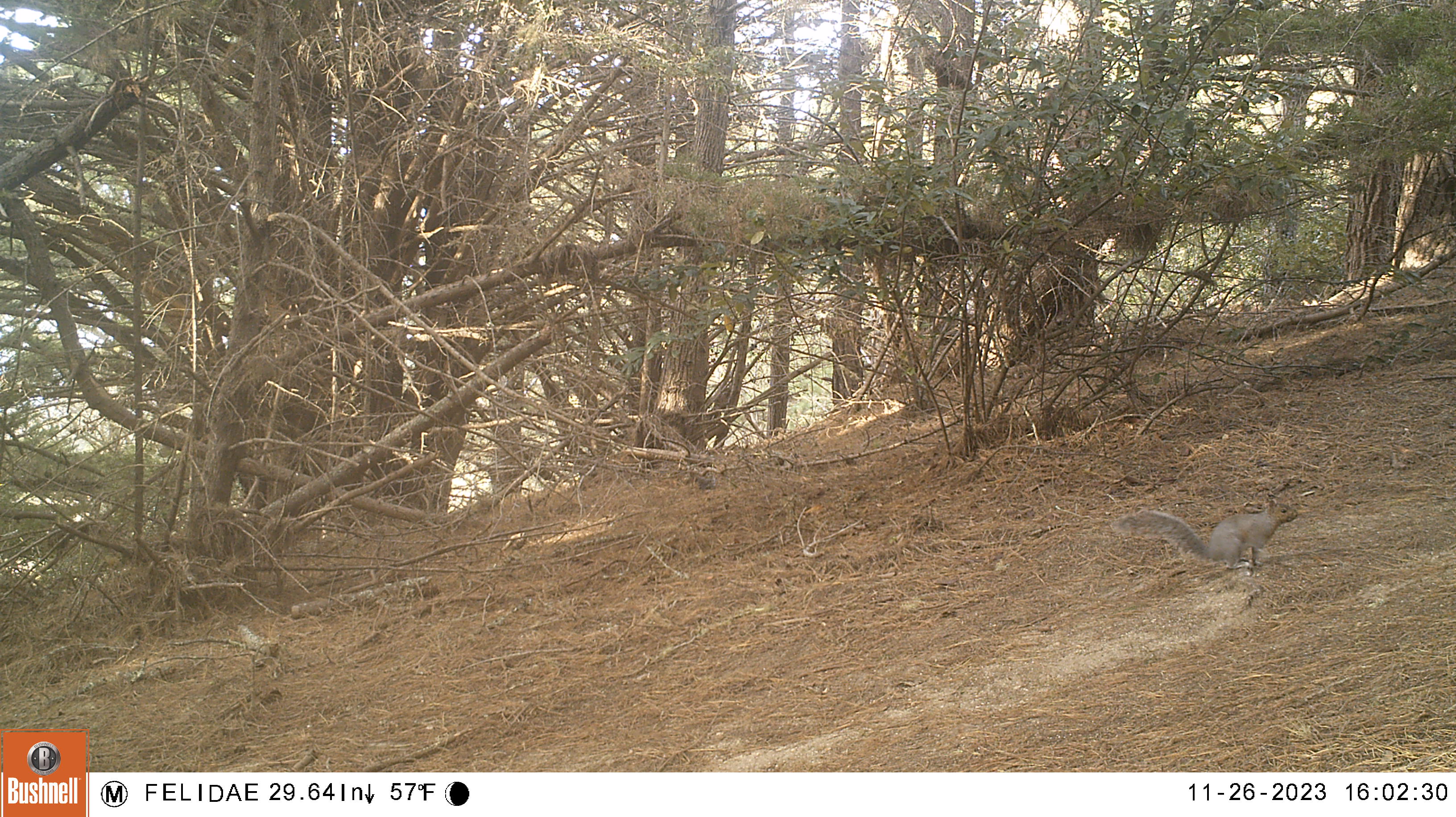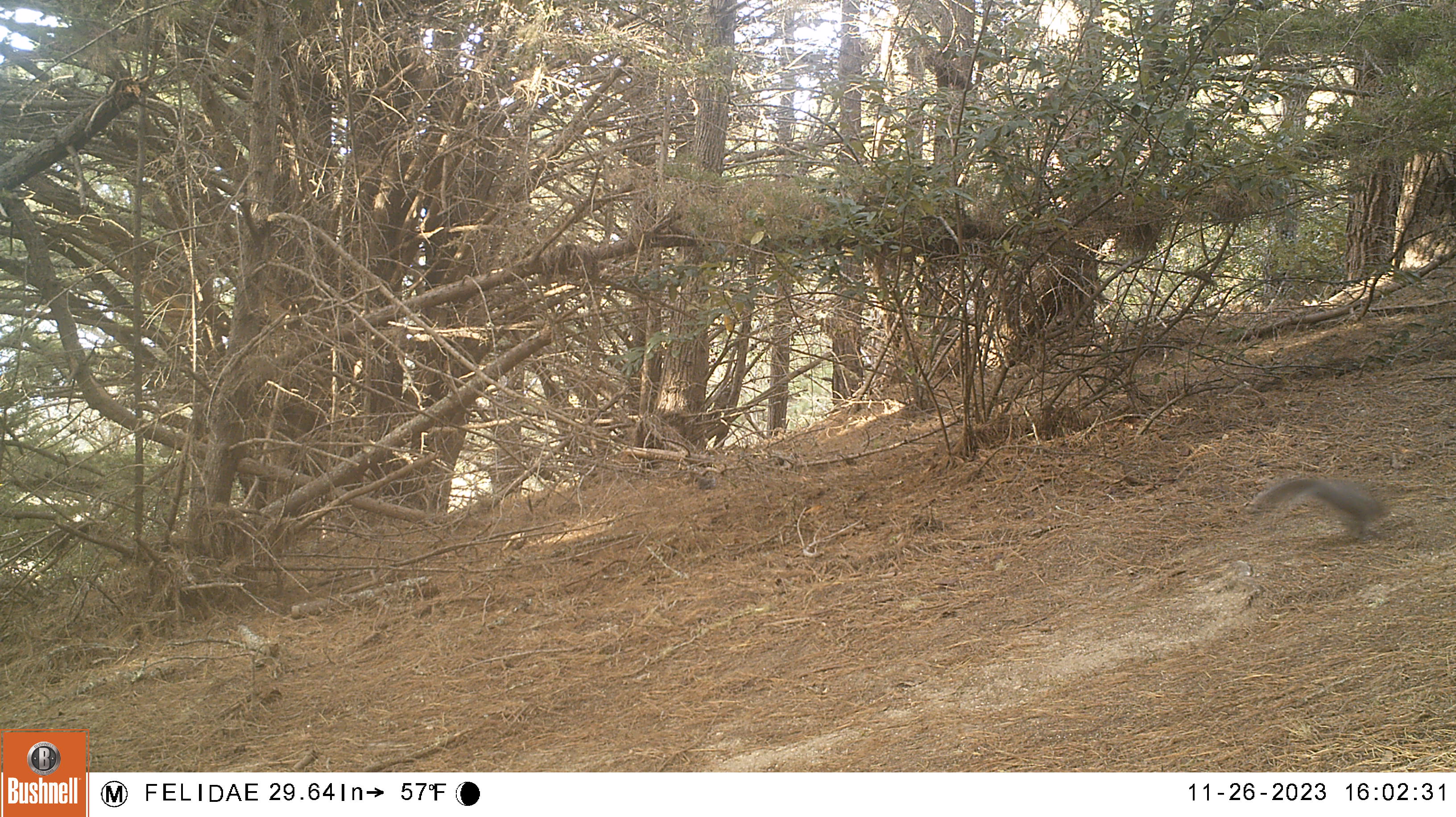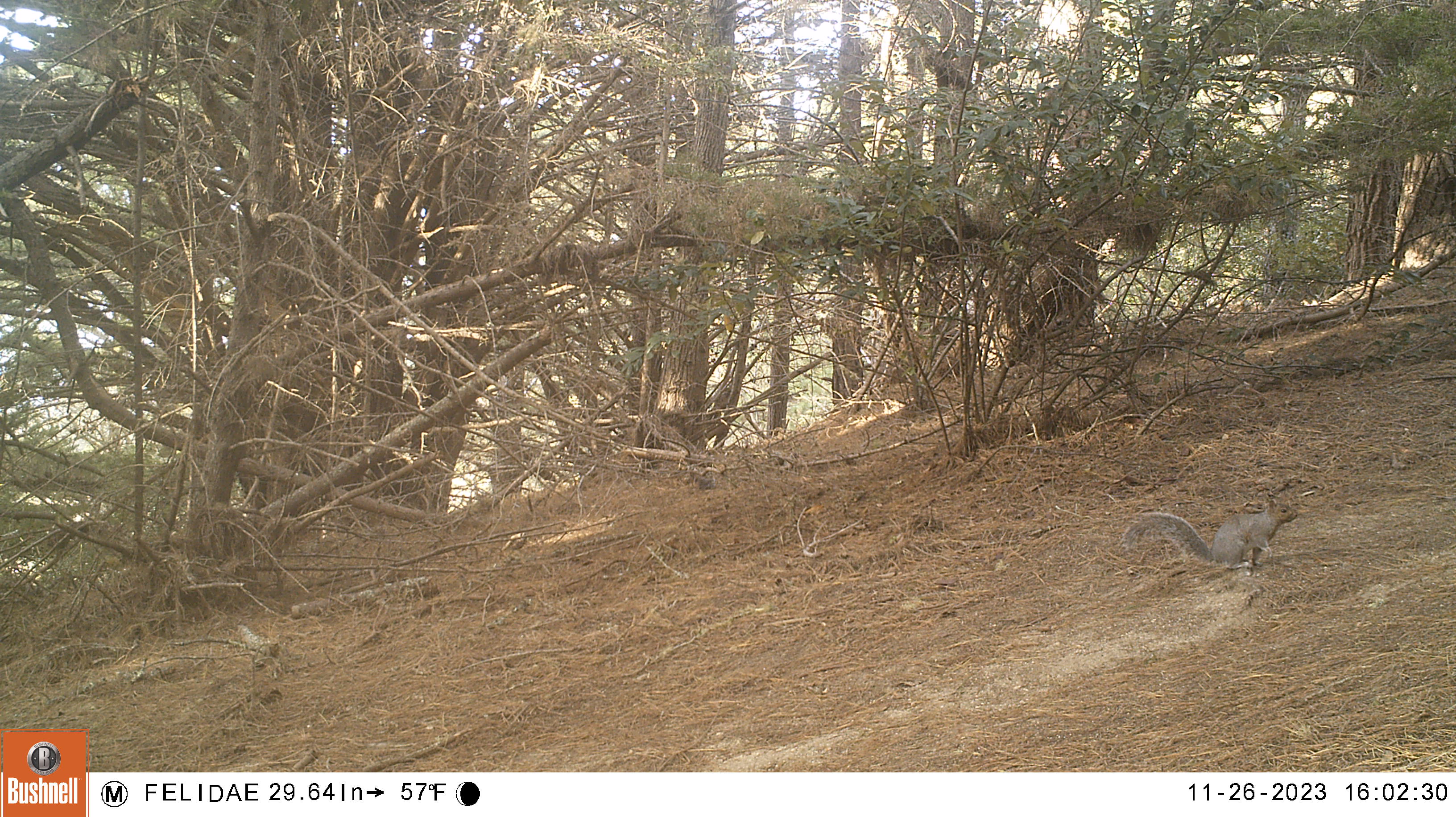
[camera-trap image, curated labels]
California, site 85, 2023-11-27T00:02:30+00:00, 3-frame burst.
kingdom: Animalia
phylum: Chordata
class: Mammalia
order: Rodentia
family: Sciuridae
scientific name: Sciuridae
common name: squirrel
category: unknown squirrel